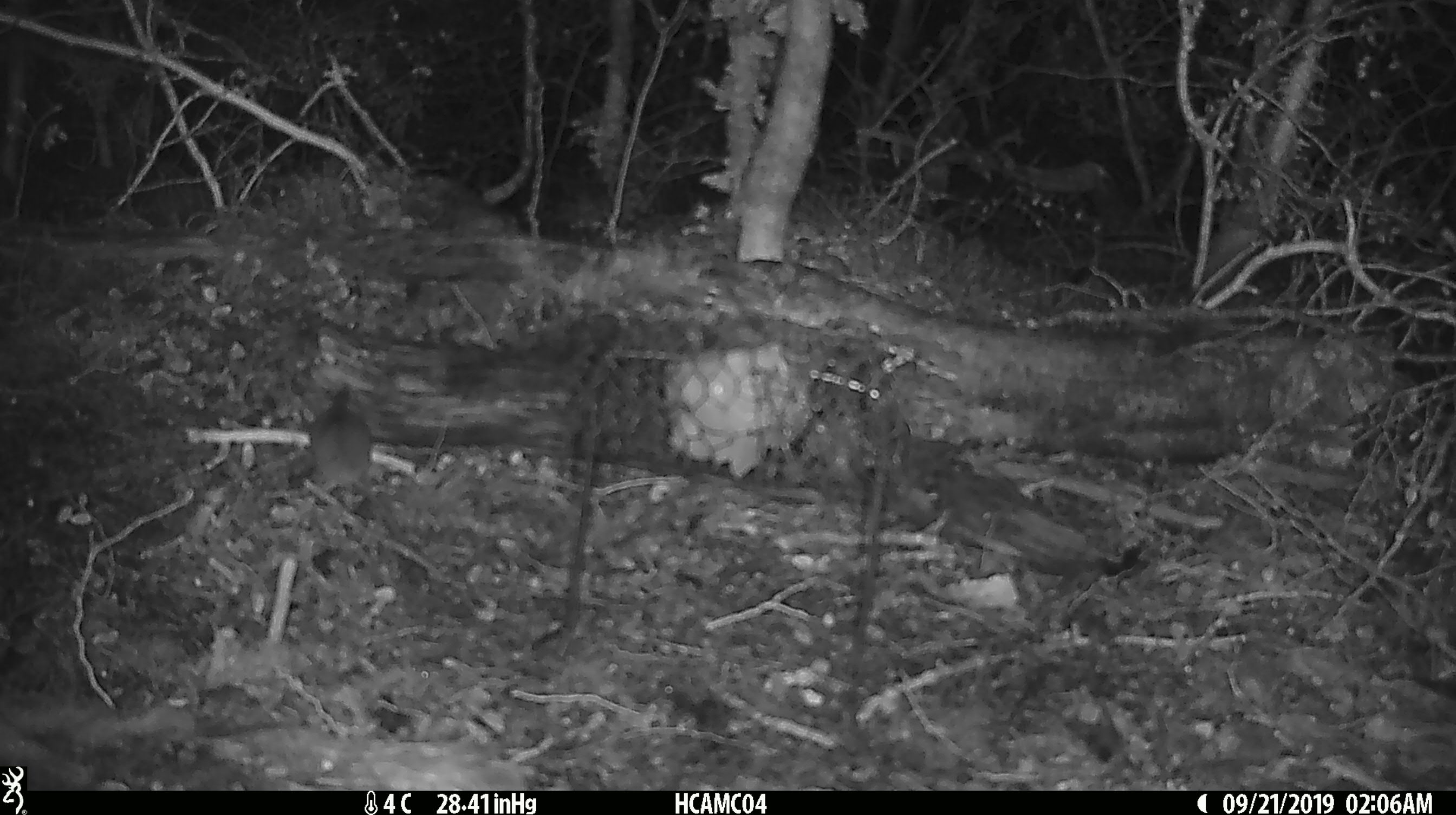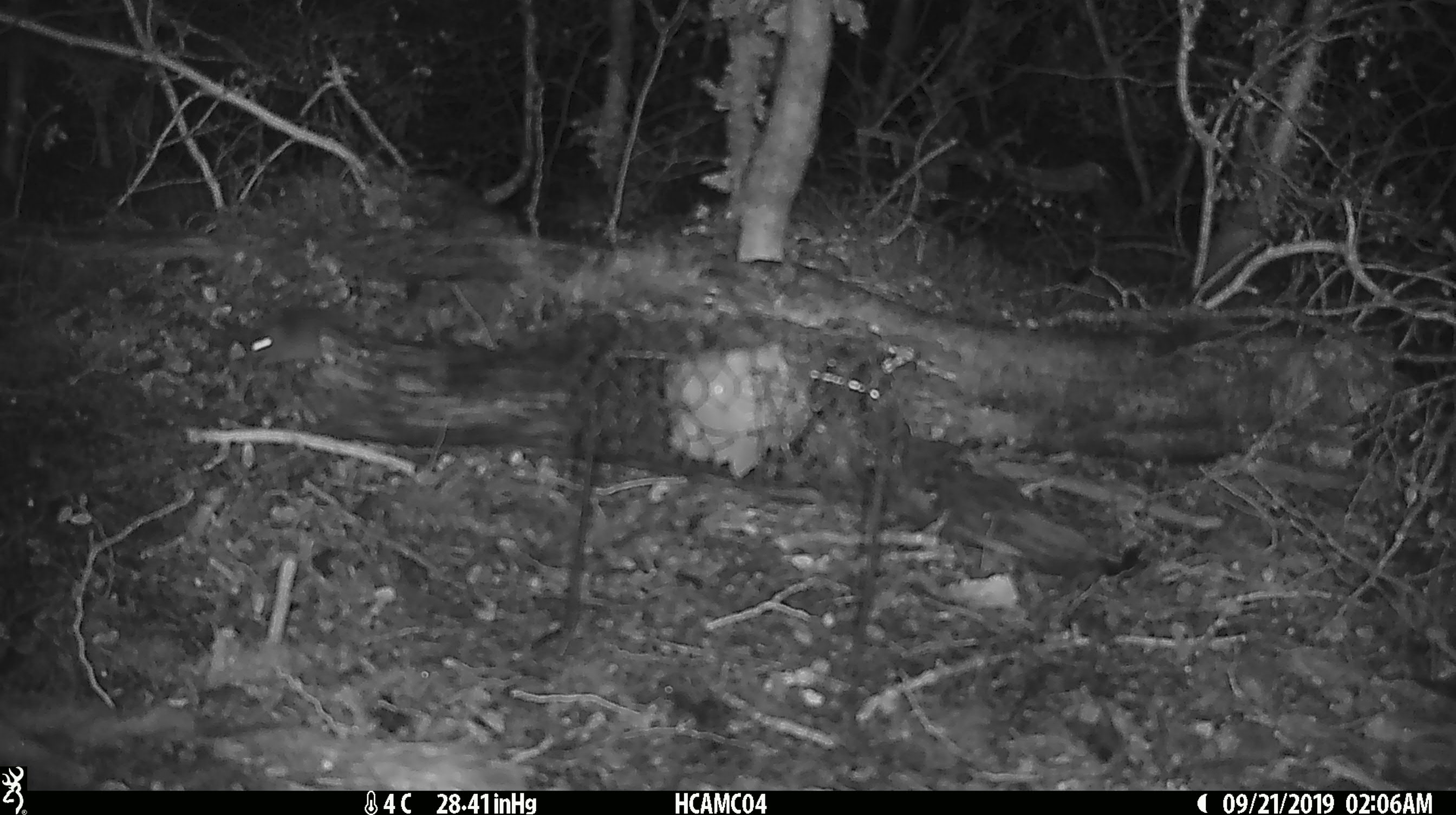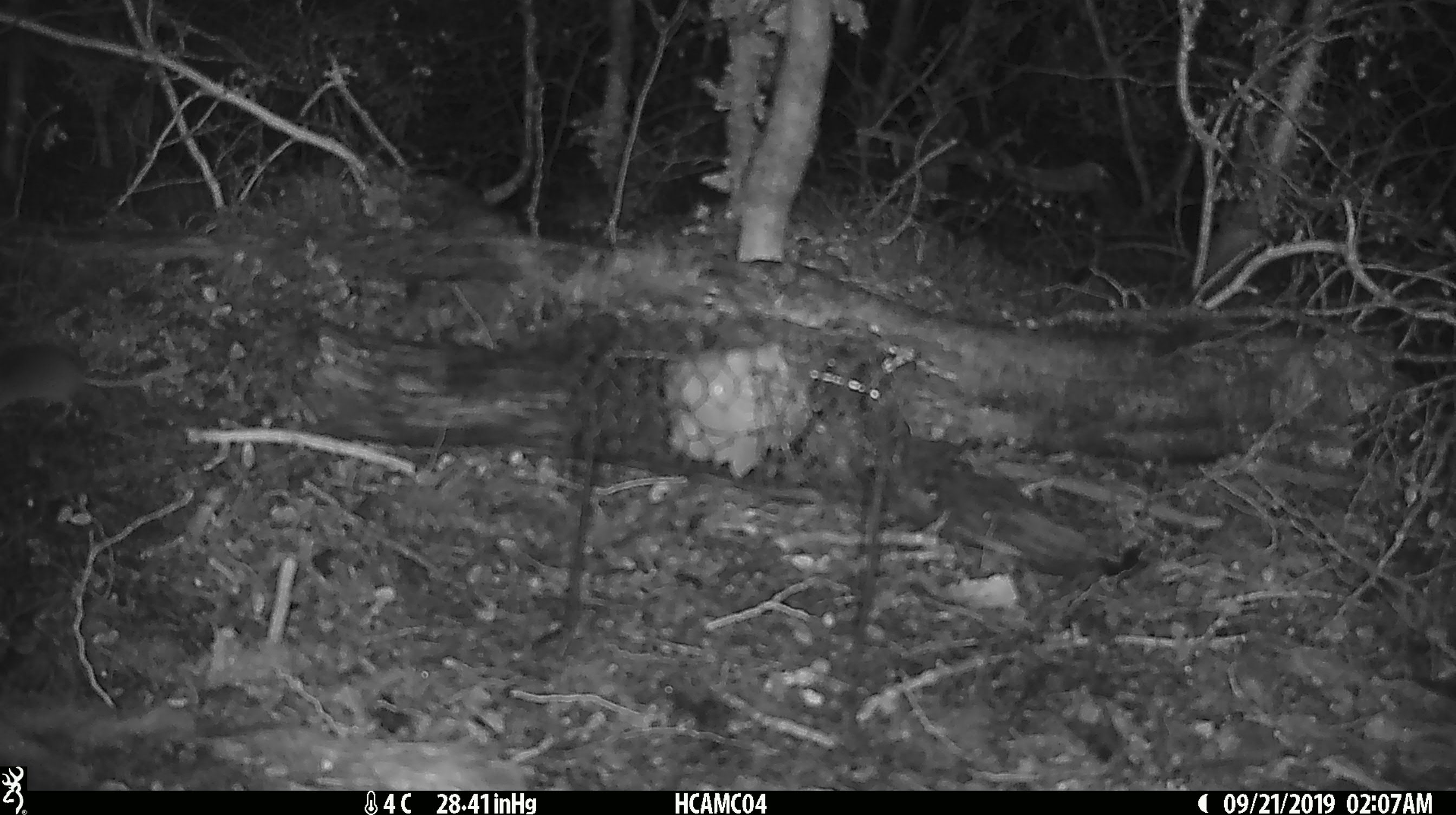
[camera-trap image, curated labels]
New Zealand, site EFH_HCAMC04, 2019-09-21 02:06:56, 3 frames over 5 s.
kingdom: Animalia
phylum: Chordata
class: Mammalia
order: Rodentia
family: Muridae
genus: Mus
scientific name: Mus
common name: mouse